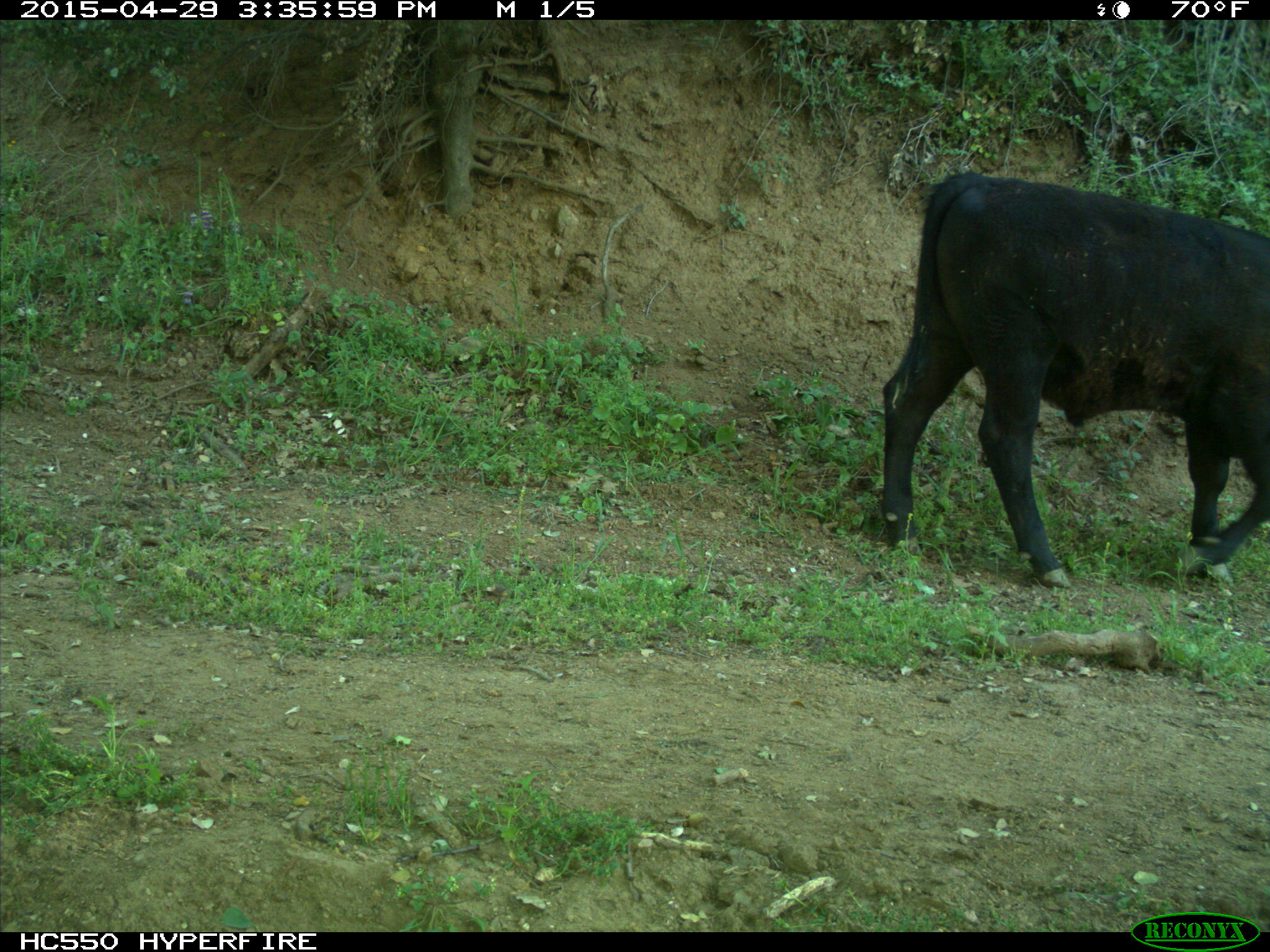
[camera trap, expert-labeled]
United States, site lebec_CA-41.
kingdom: Animalia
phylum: Chordata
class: Mammalia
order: Artiodactyla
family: Bovidae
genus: Bos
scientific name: Bos taurus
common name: domestic cow